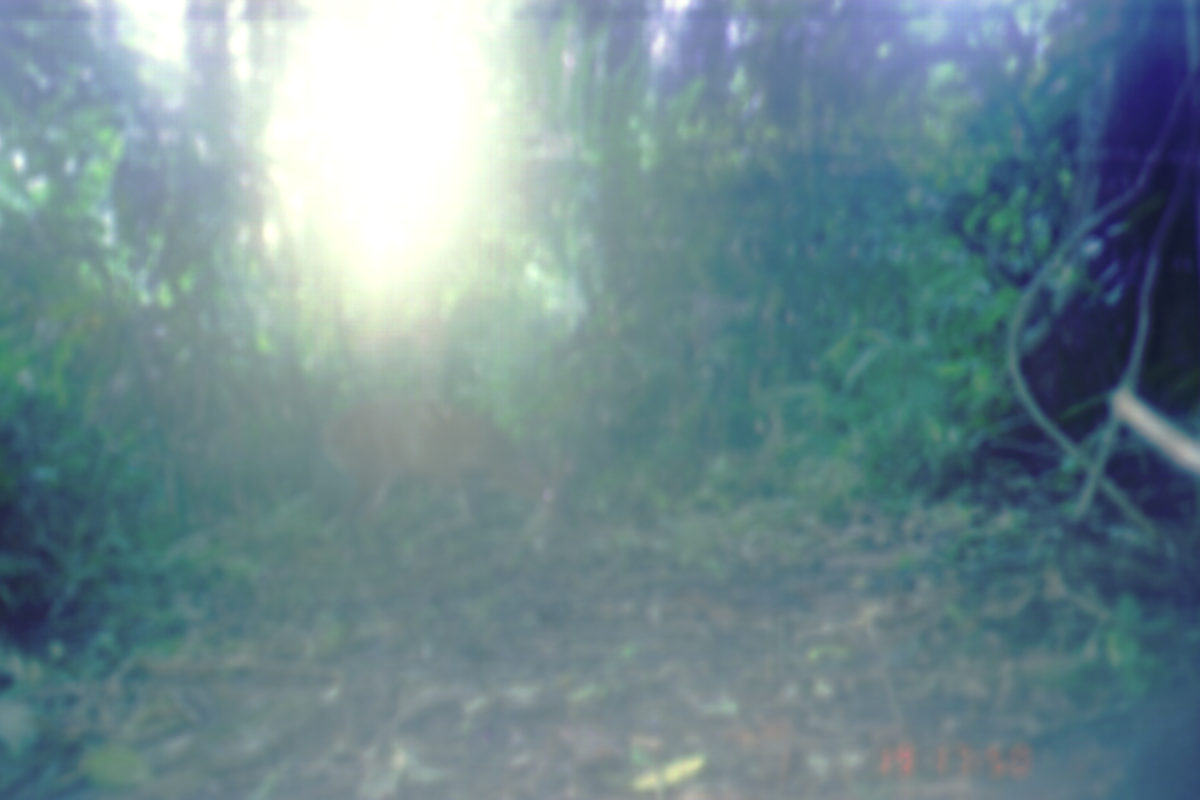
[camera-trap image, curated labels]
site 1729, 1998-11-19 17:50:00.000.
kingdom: Animalia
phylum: Chordata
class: Mammalia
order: Artiodactyla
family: Cervidae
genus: Muntiacus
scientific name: Muntiacus muntjak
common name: southern red muntjac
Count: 1.